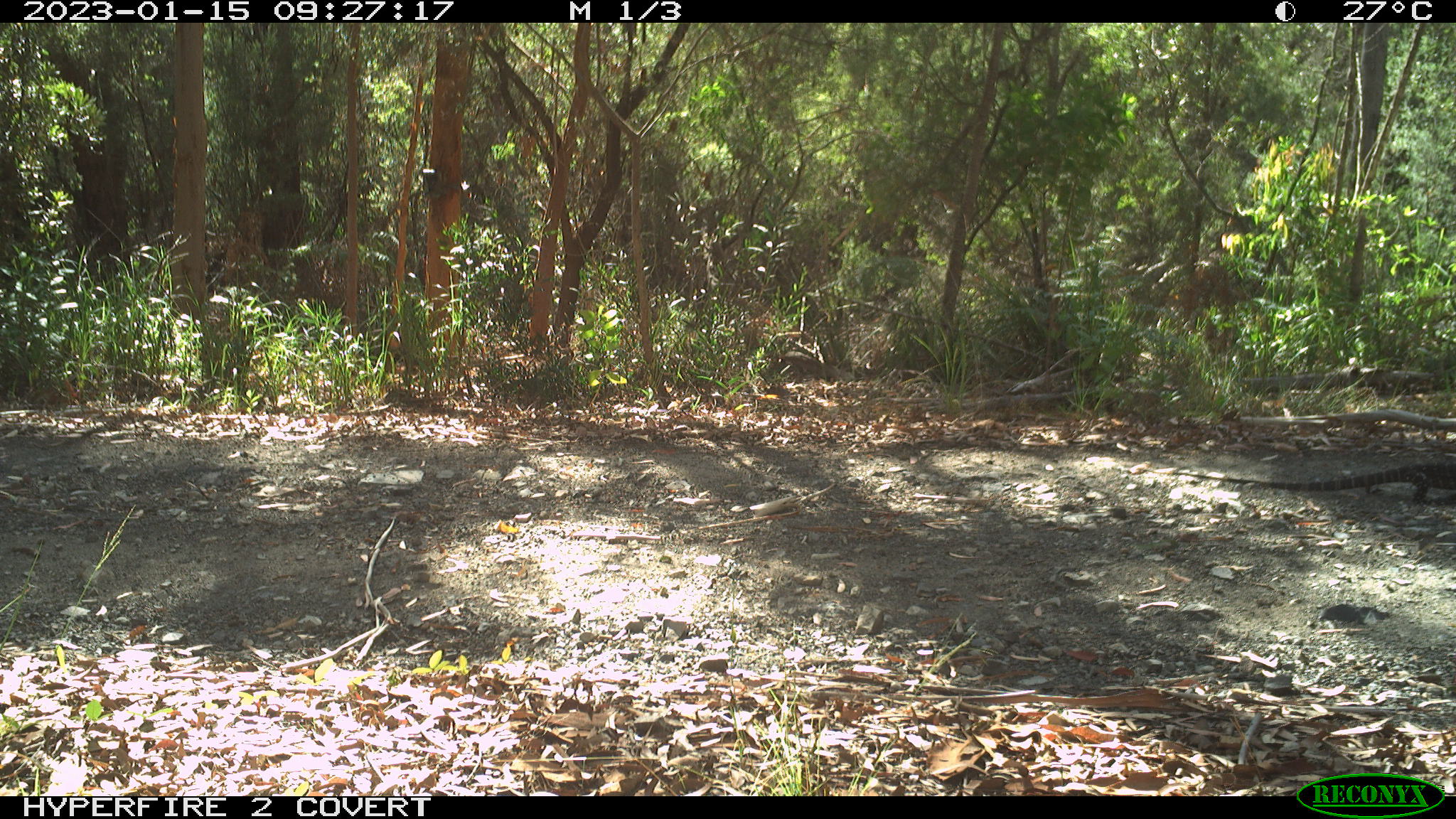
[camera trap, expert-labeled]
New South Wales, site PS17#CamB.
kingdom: Animalia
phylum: Chordata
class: Reptilia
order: Squamata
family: Varanidae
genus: Varanus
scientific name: Varanus varius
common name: lace monitor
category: goanna